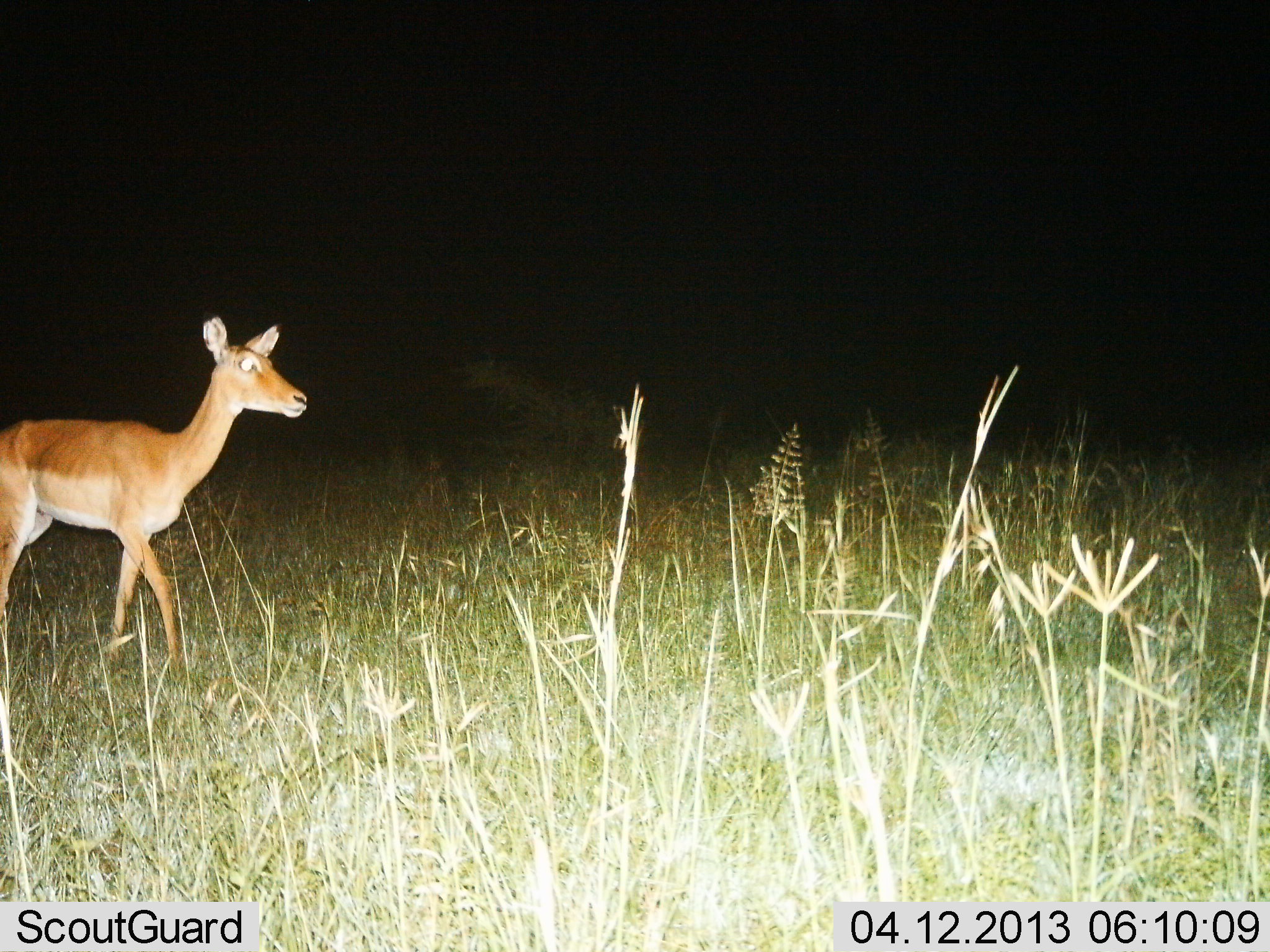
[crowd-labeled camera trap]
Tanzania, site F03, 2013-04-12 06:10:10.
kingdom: Animalia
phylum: Chordata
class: Mammalia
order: Artiodactyla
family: Bovidae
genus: Aepyceros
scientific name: Aepyceros melampus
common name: impala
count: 1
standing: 0%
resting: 0%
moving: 100%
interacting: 0%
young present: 0%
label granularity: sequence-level